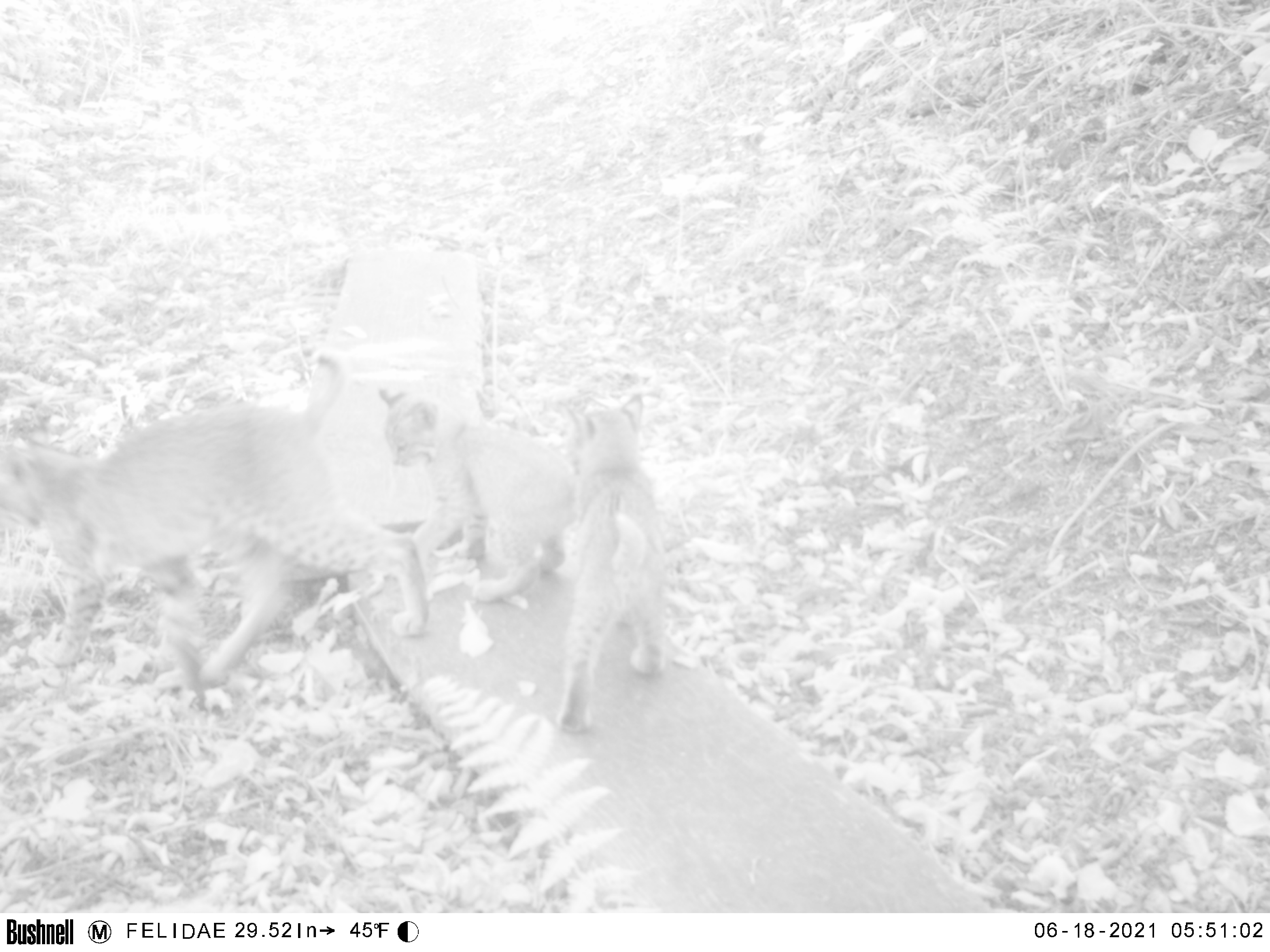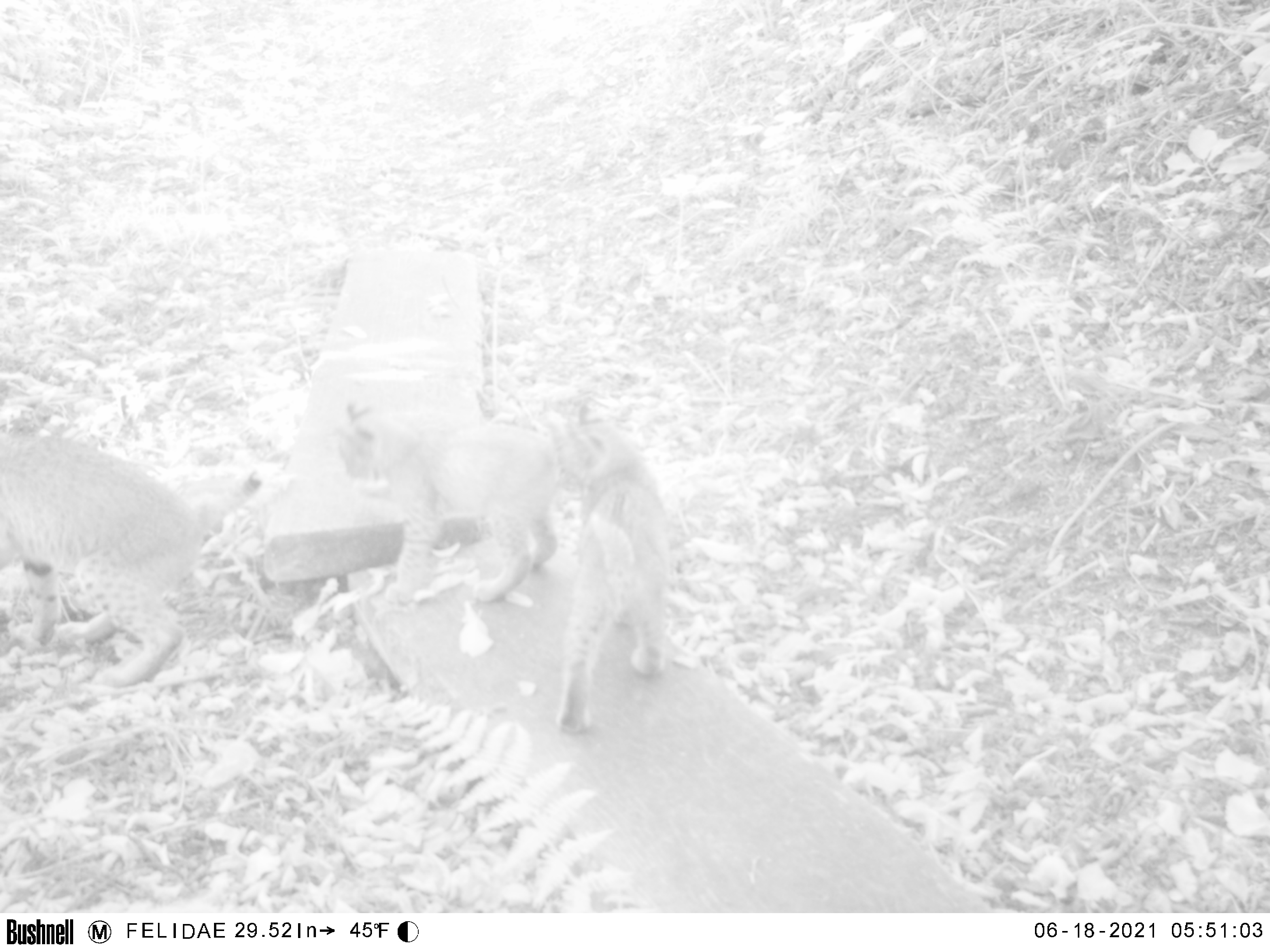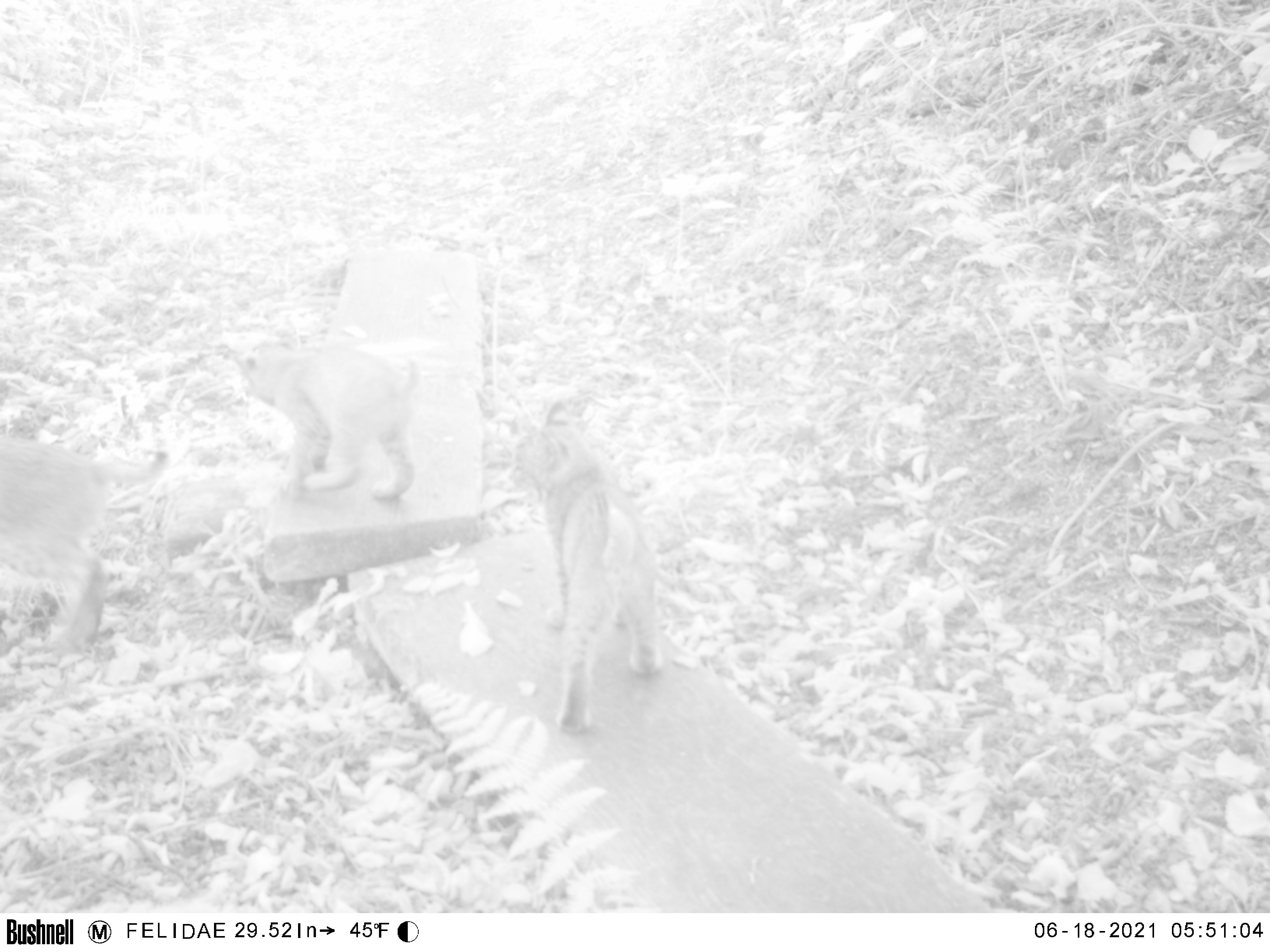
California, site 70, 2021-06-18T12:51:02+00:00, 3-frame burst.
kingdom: Animalia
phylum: Chordata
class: Mammalia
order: Carnivora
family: Felidae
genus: Lynx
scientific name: Lynx rufus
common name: bobcat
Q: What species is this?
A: Bobcat (Lynx rufus).